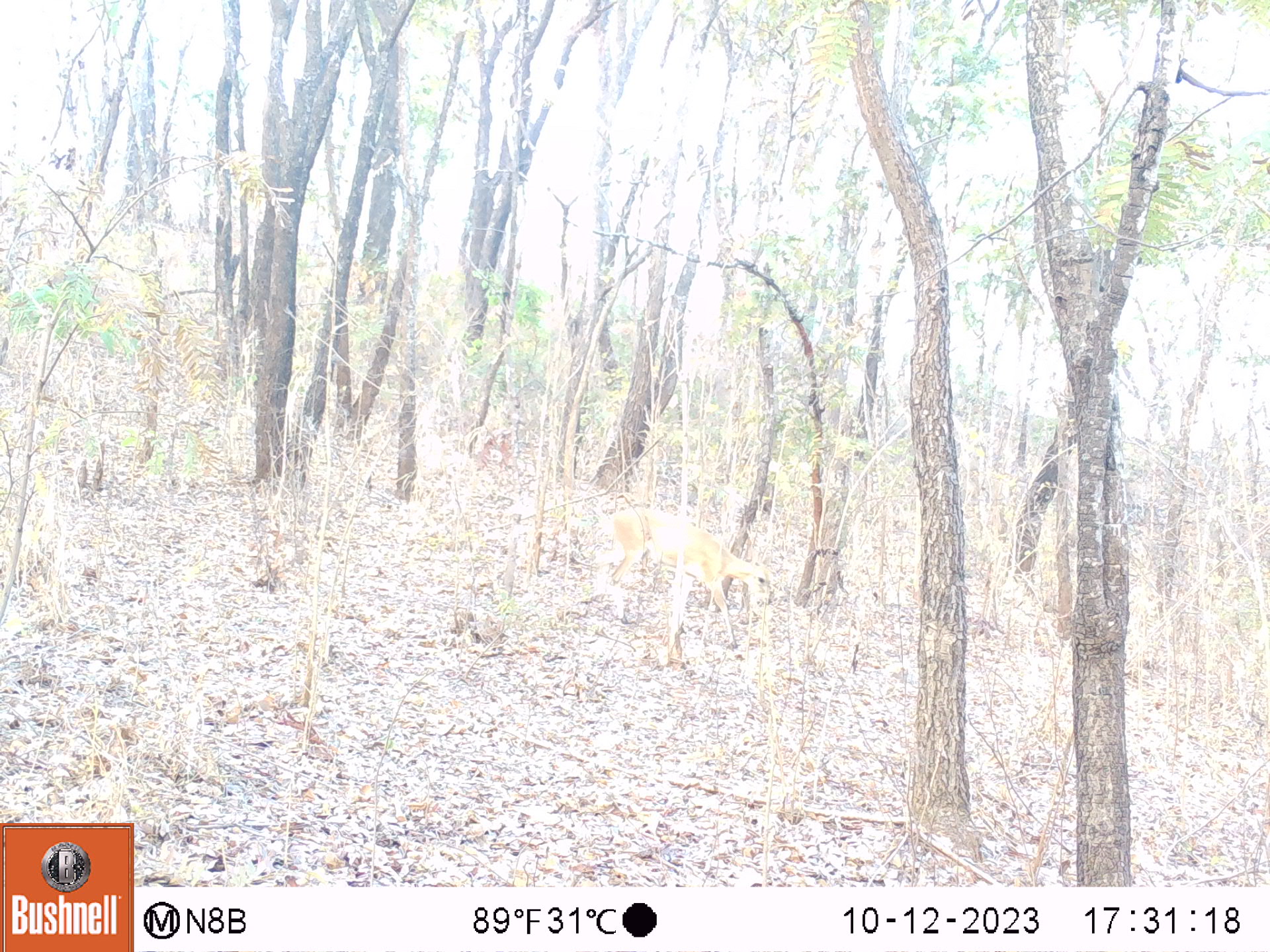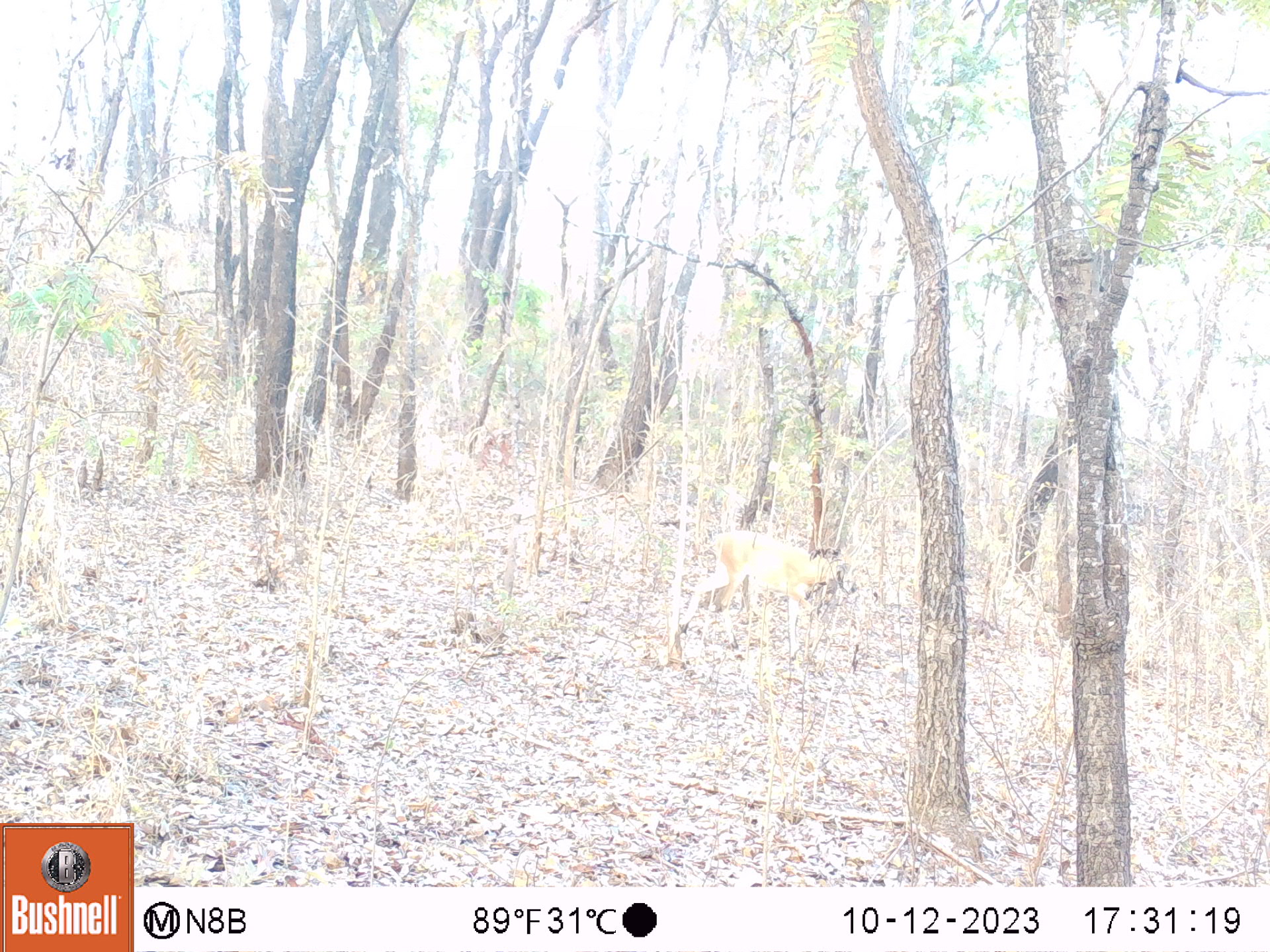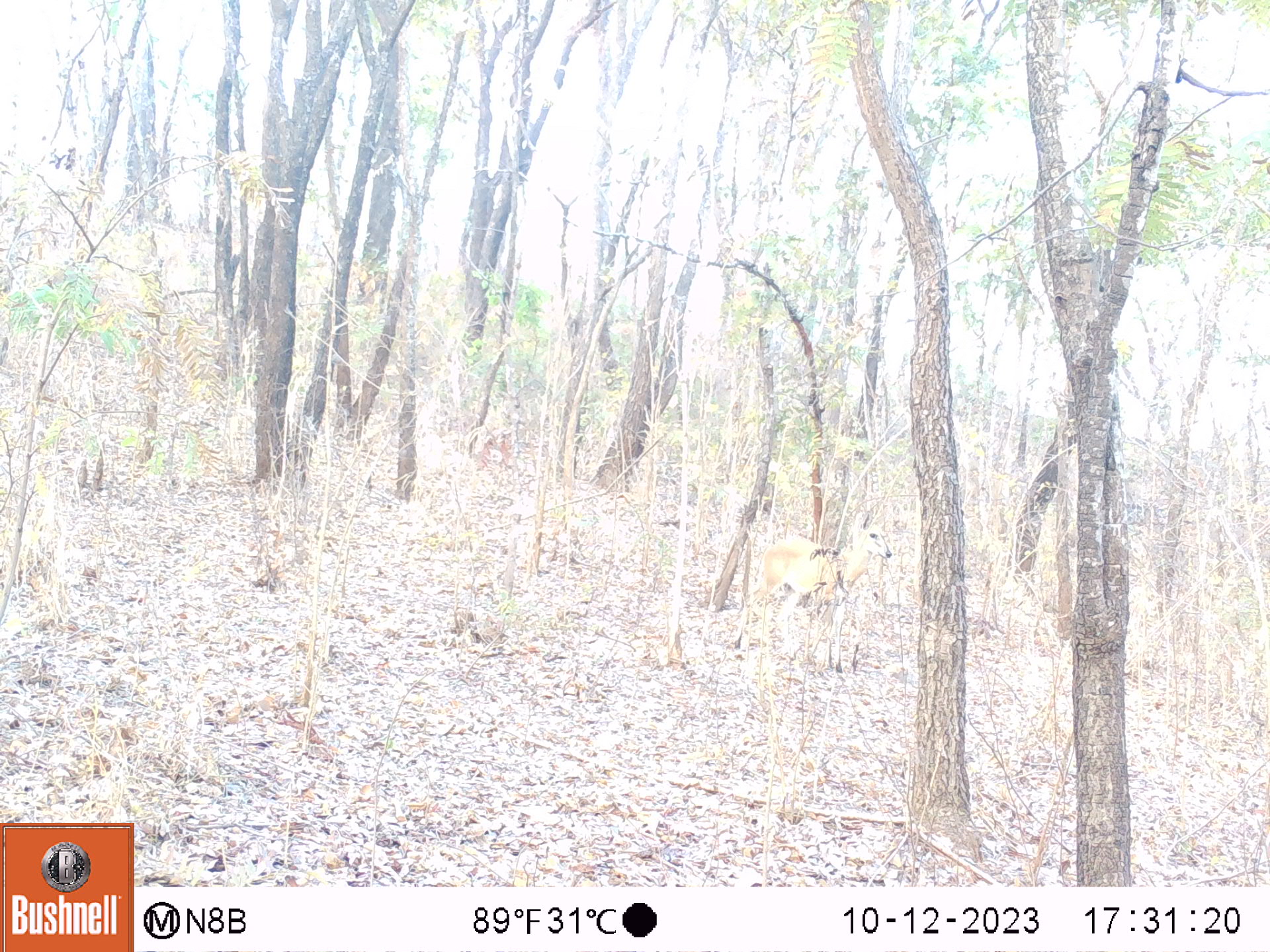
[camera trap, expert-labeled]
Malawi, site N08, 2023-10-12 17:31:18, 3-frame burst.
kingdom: Animalia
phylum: Chordata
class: Mammalia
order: Artiodactyla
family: Bovidae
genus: Sylvicapra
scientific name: Sylvicapra grimmia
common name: common duiker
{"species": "common duiker (Sylvicapra grimmia)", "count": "1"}